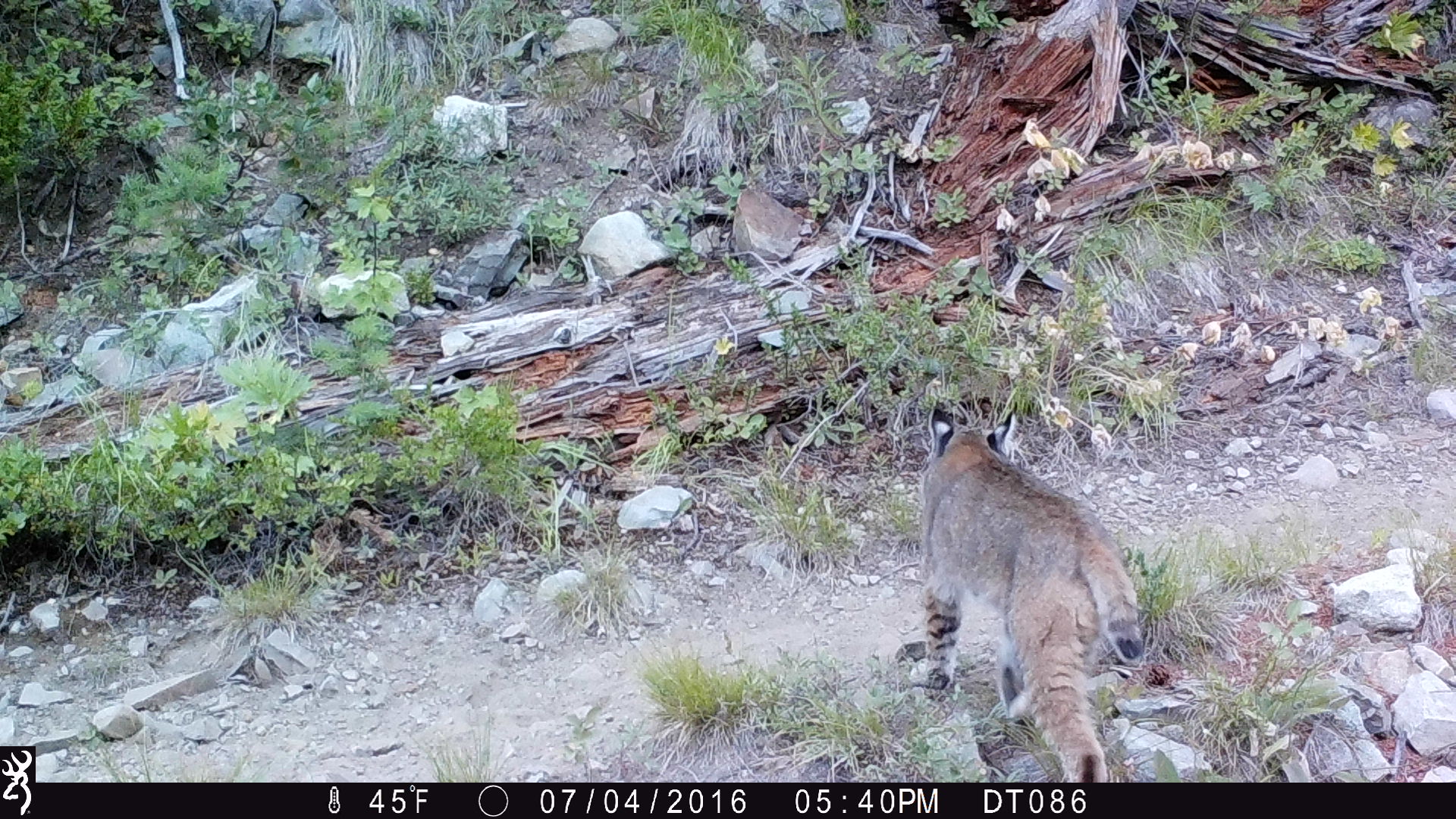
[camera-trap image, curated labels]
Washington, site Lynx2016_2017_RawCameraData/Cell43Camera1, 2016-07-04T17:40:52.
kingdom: Animalia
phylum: Chordata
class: Mammalia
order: Carnivora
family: Felidae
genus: Lynx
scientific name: Lynx rufus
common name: bobcat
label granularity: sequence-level